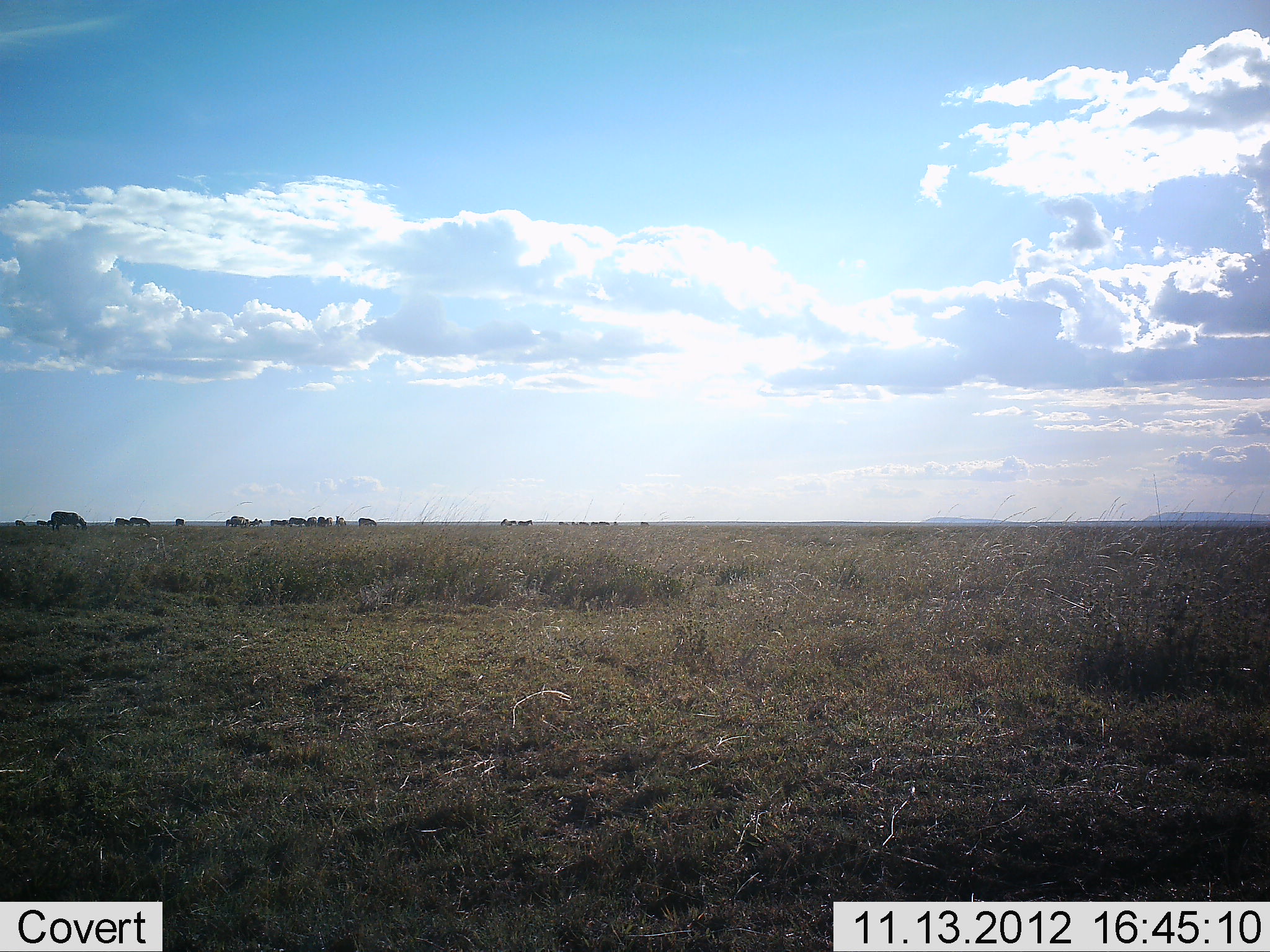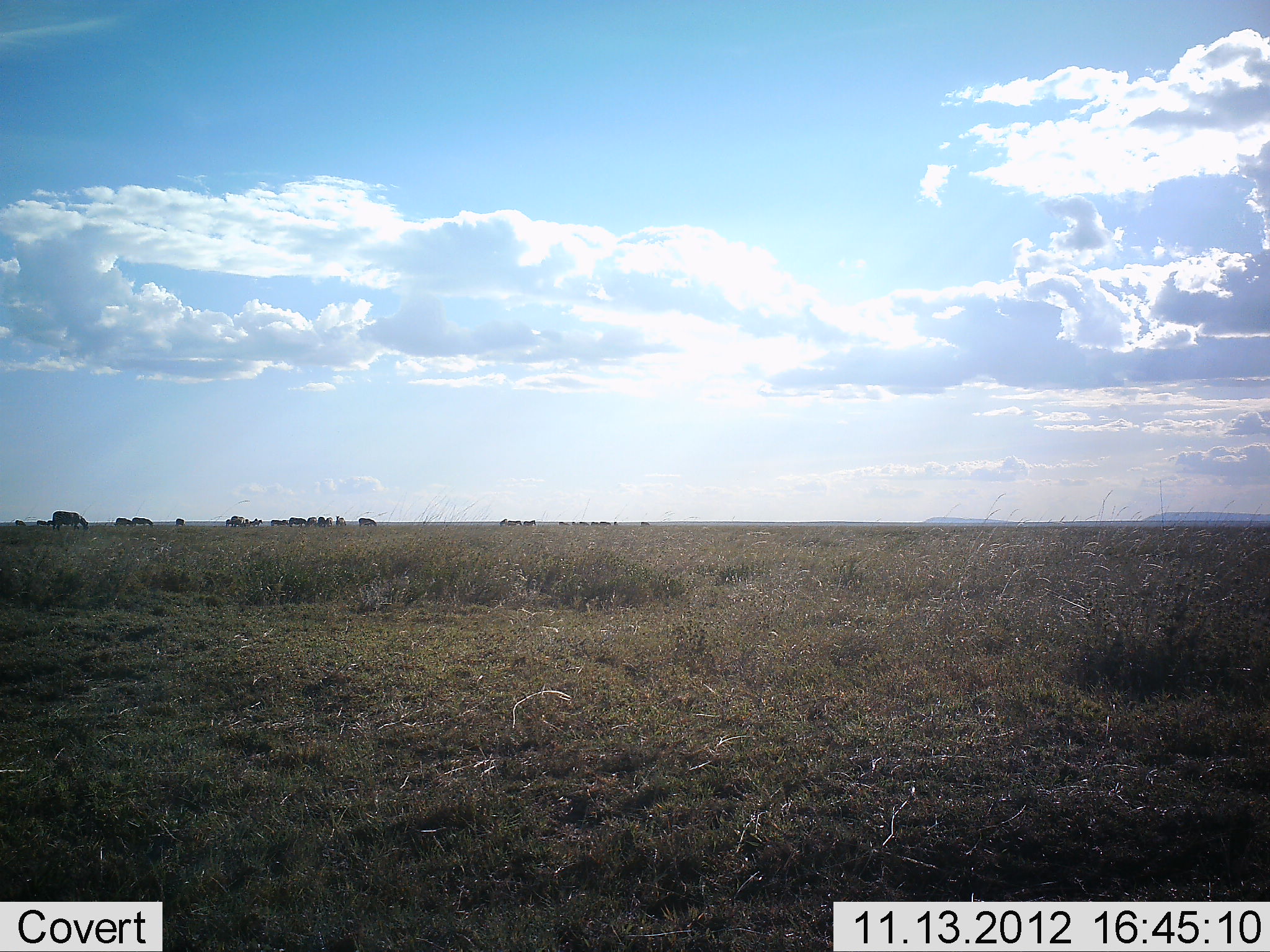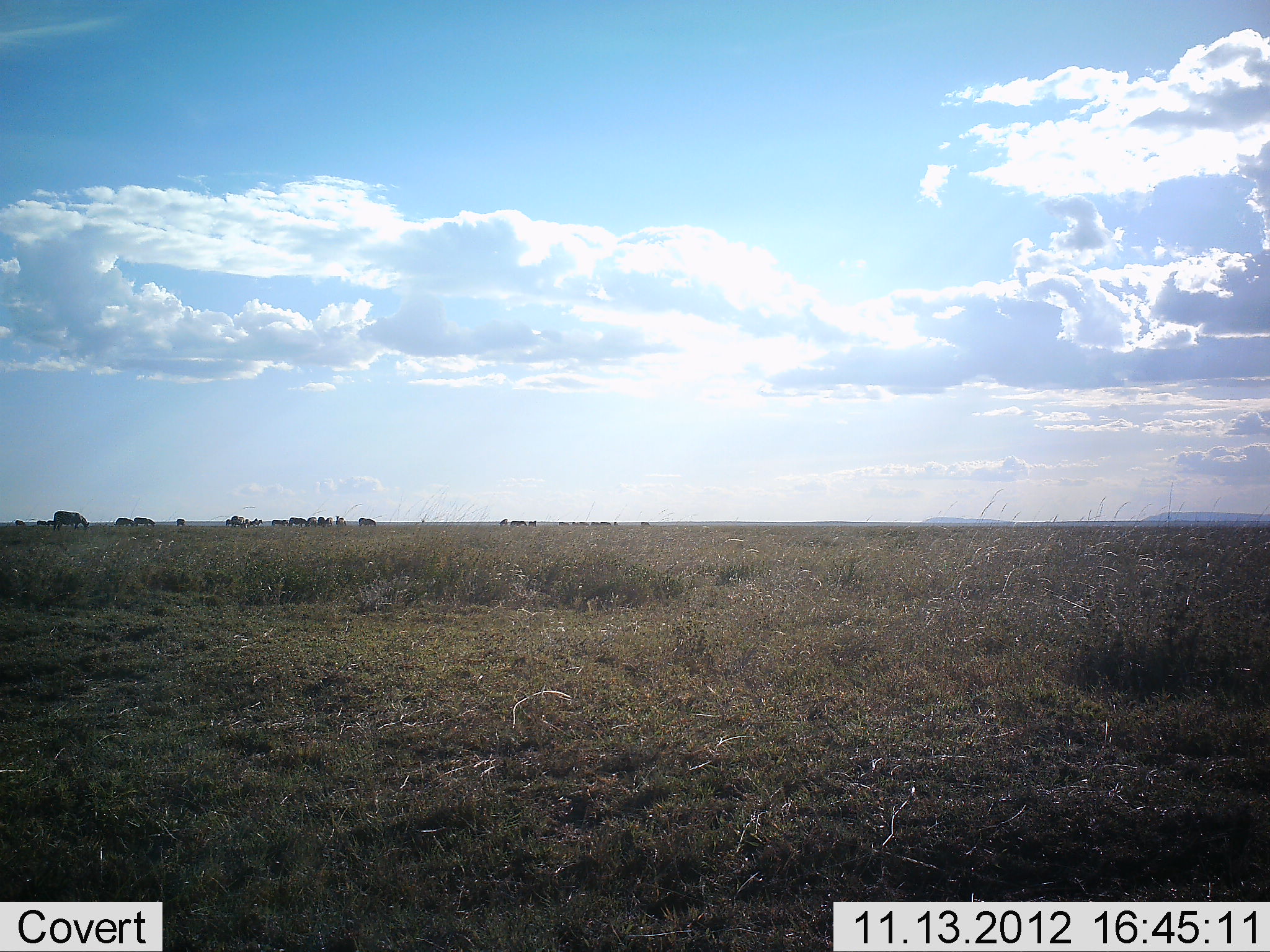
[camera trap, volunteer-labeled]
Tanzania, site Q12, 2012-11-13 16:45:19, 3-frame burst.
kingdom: Animalia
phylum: Chordata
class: Mammalia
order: Artiodactyla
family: Bovidae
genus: Connochaetes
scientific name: Connochaetes taurinus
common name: blue wildebeest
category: wildebeest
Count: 11-50.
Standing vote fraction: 50%.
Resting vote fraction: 0%.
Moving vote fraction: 33%.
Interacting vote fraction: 0%.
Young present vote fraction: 0%.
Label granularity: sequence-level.